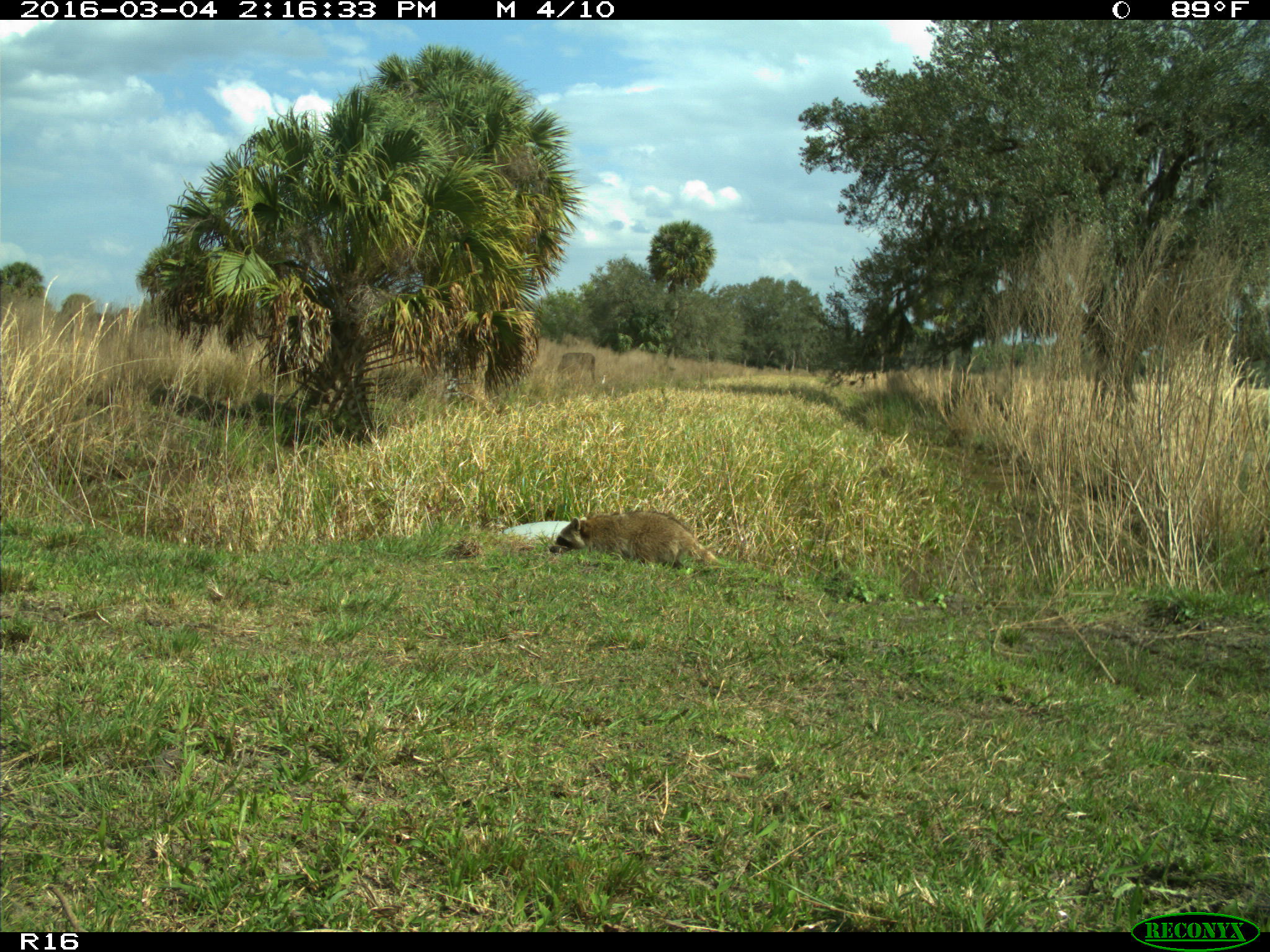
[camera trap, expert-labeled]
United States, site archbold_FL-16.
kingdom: Animalia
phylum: Chordata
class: Mammalia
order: Carnivora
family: Procyonidae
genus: Procyon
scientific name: Procyon lotor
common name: common raccoon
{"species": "Procyon lotor (common raccoon)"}